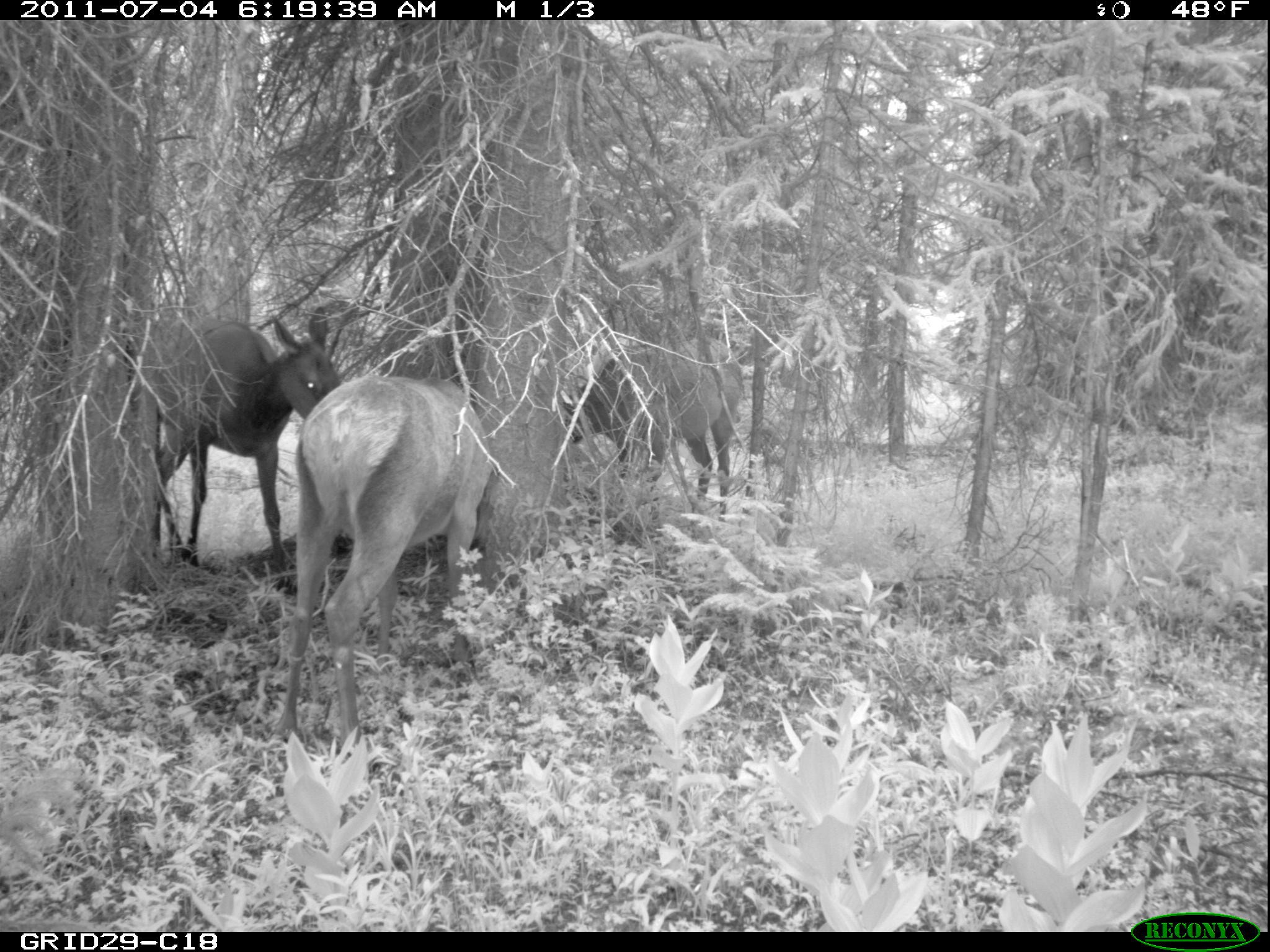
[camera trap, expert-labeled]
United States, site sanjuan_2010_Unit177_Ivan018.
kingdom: Animalia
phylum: Chordata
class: Mammalia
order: Artiodactyla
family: Cervidae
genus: Cervus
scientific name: Cervus elaphus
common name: red deer